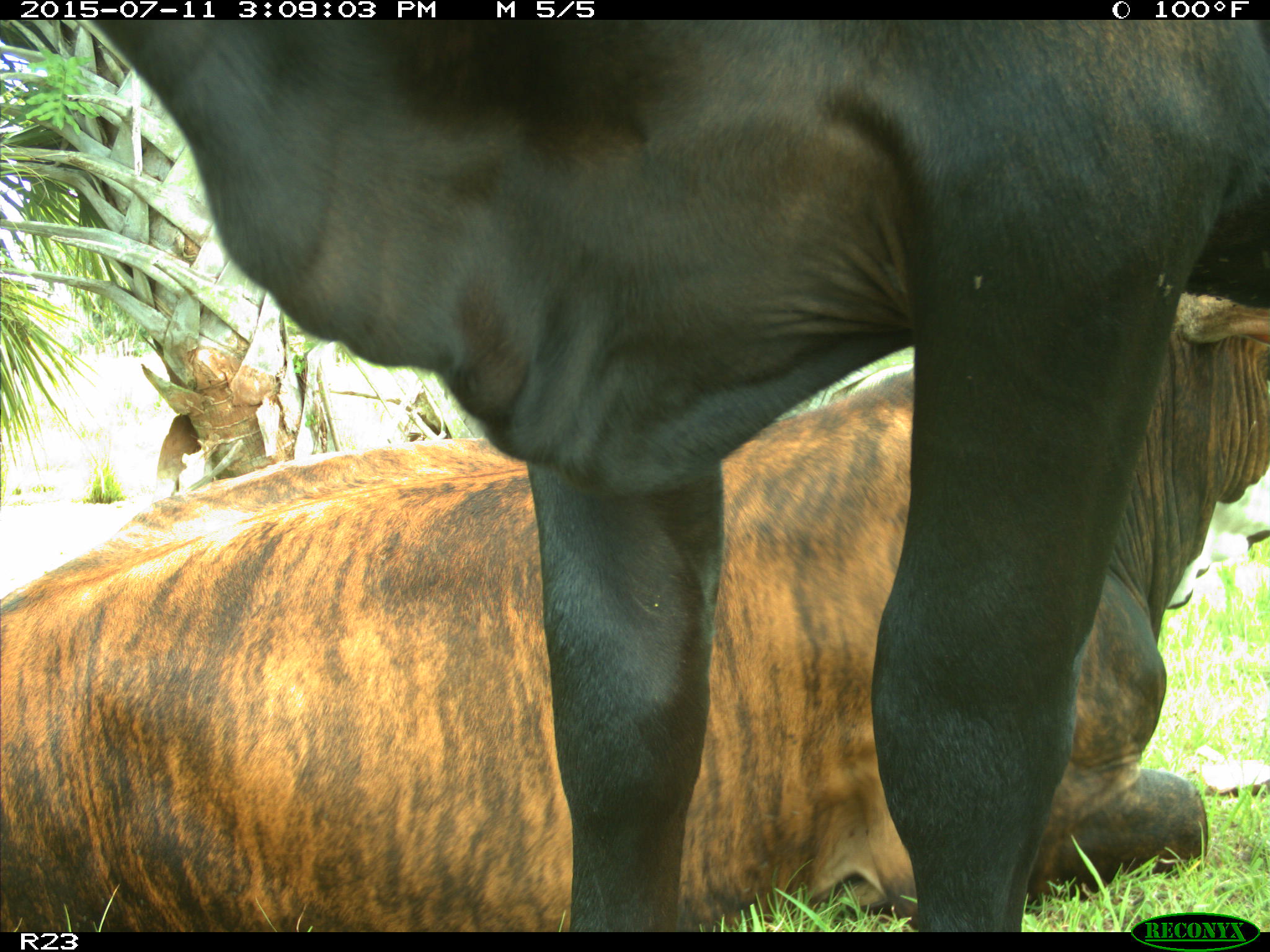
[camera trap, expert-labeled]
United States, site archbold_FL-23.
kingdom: Animalia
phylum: Chordata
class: Mammalia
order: Artiodactyla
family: Bovidae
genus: Bos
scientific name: Bos taurus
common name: domestic cow